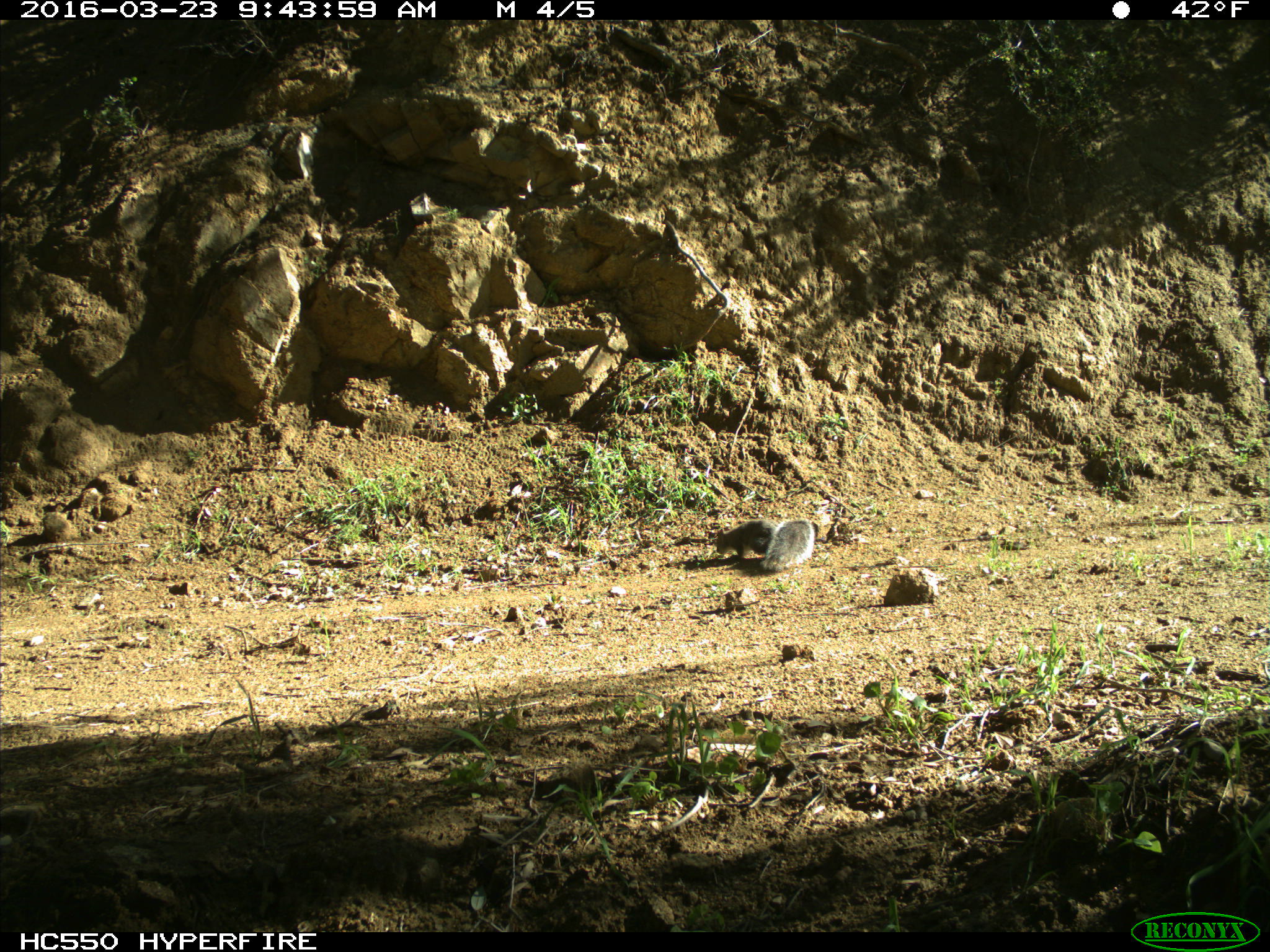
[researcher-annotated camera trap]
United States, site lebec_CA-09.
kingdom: Animalia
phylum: Chordata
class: Mammalia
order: Rodentia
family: Sciuridae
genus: Sciurus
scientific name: Sciurus carolinensis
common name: eastern gray squirrel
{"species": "Sciurus carolinensis (eastern gray squirrel)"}